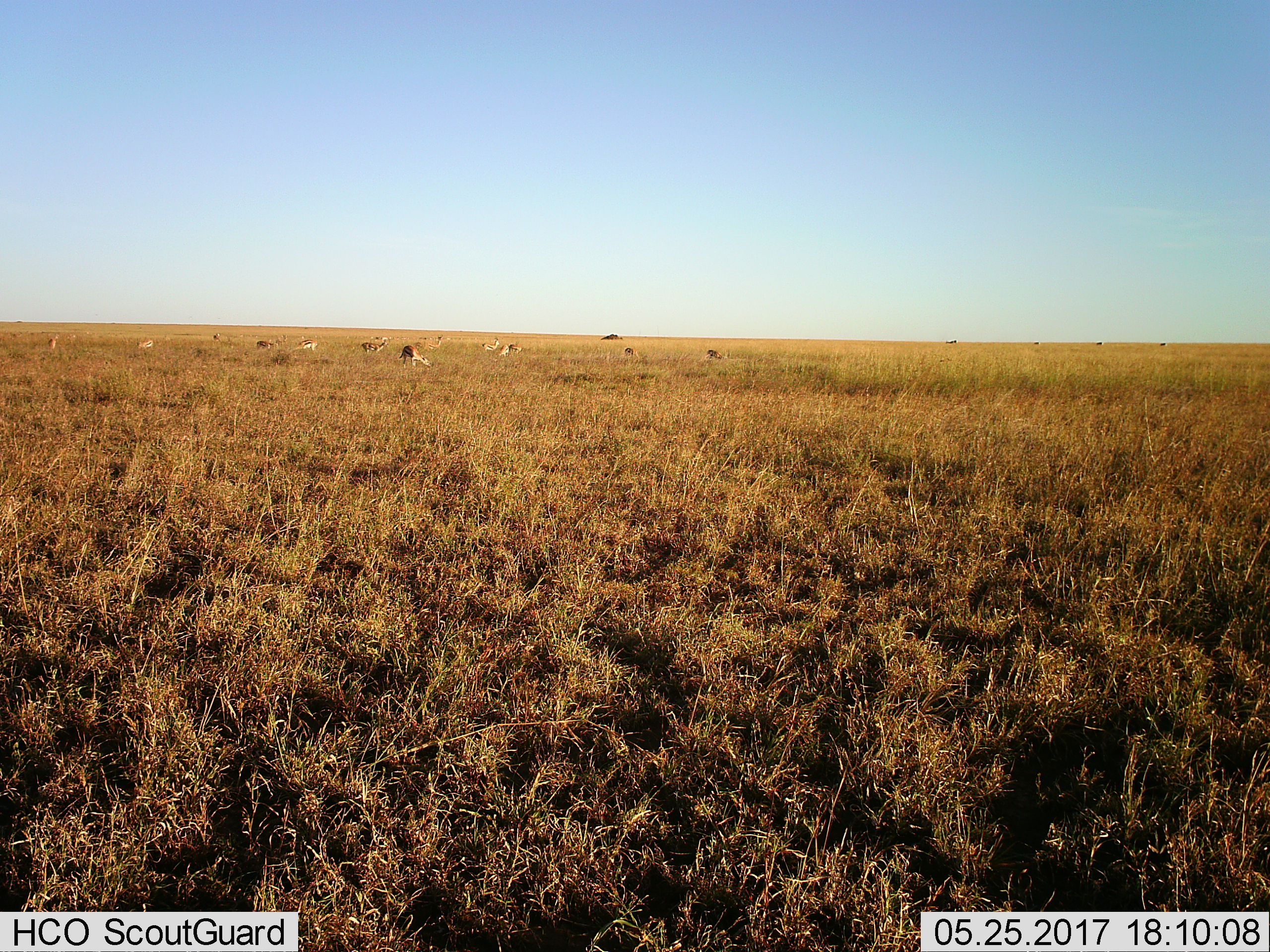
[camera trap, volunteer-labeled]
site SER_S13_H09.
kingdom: Animalia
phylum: Chordata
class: Mammalia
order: Artiodactyla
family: Bovidae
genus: Eudorcas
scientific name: Eudorcas thomsonii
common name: thomson's gazelle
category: gazellethomsons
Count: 11-50.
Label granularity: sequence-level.